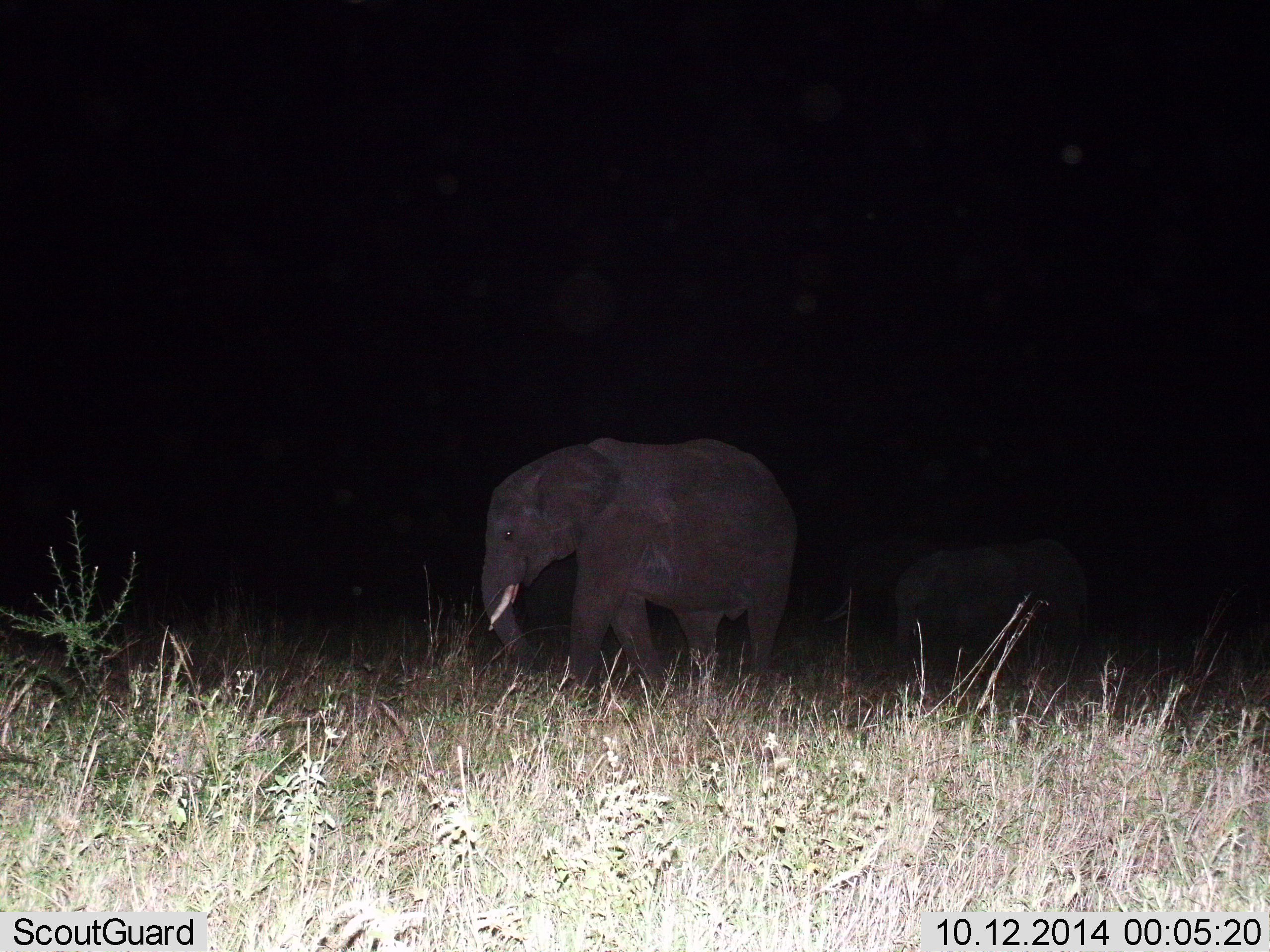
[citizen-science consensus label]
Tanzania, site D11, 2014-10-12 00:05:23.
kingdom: Animalia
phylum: Chordata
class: Mammalia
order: Proboscidea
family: Elephantidae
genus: Loxodonta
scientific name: Loxodonta africana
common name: african bush elephant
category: elephant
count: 2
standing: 50%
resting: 0%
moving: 40%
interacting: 0%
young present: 20%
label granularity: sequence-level